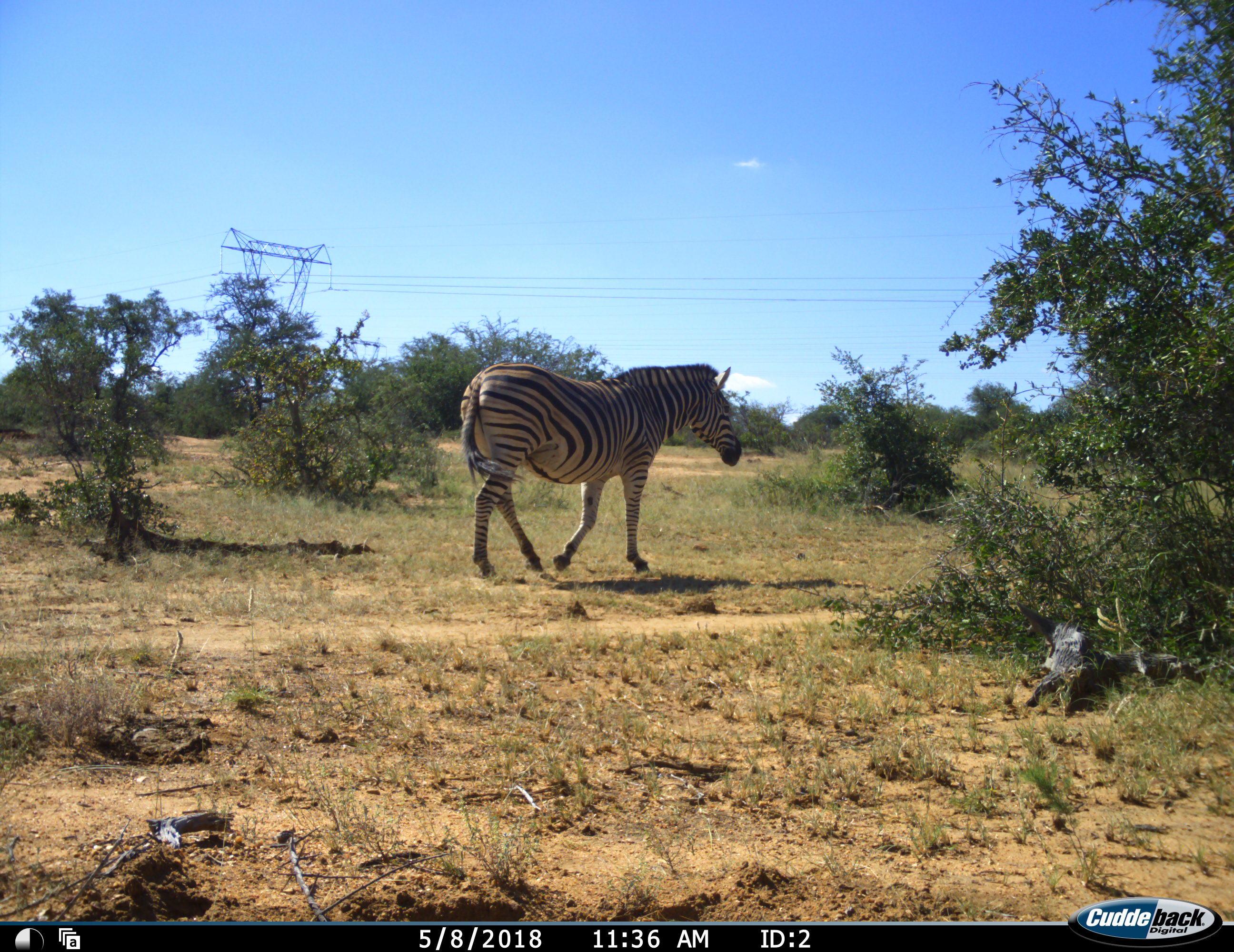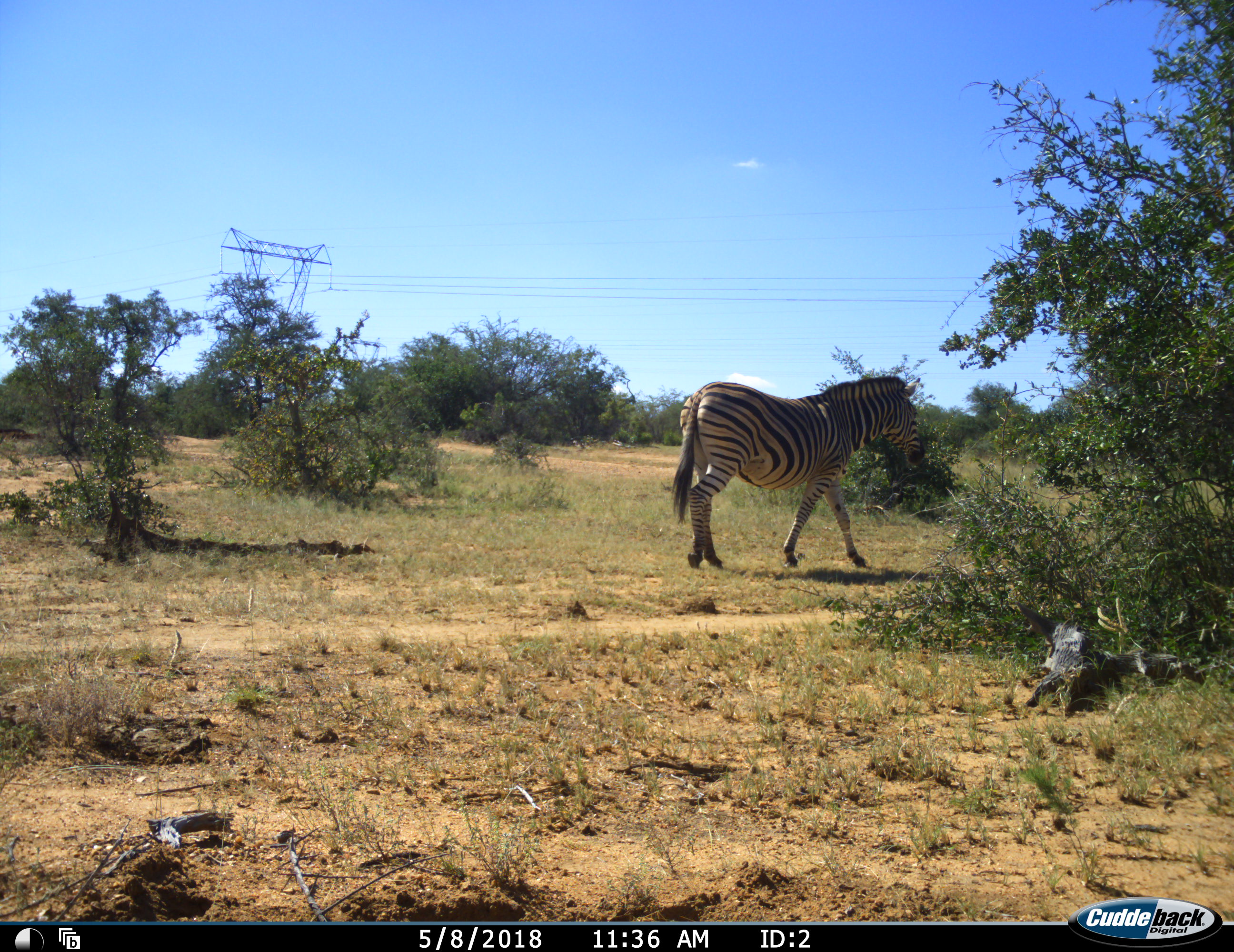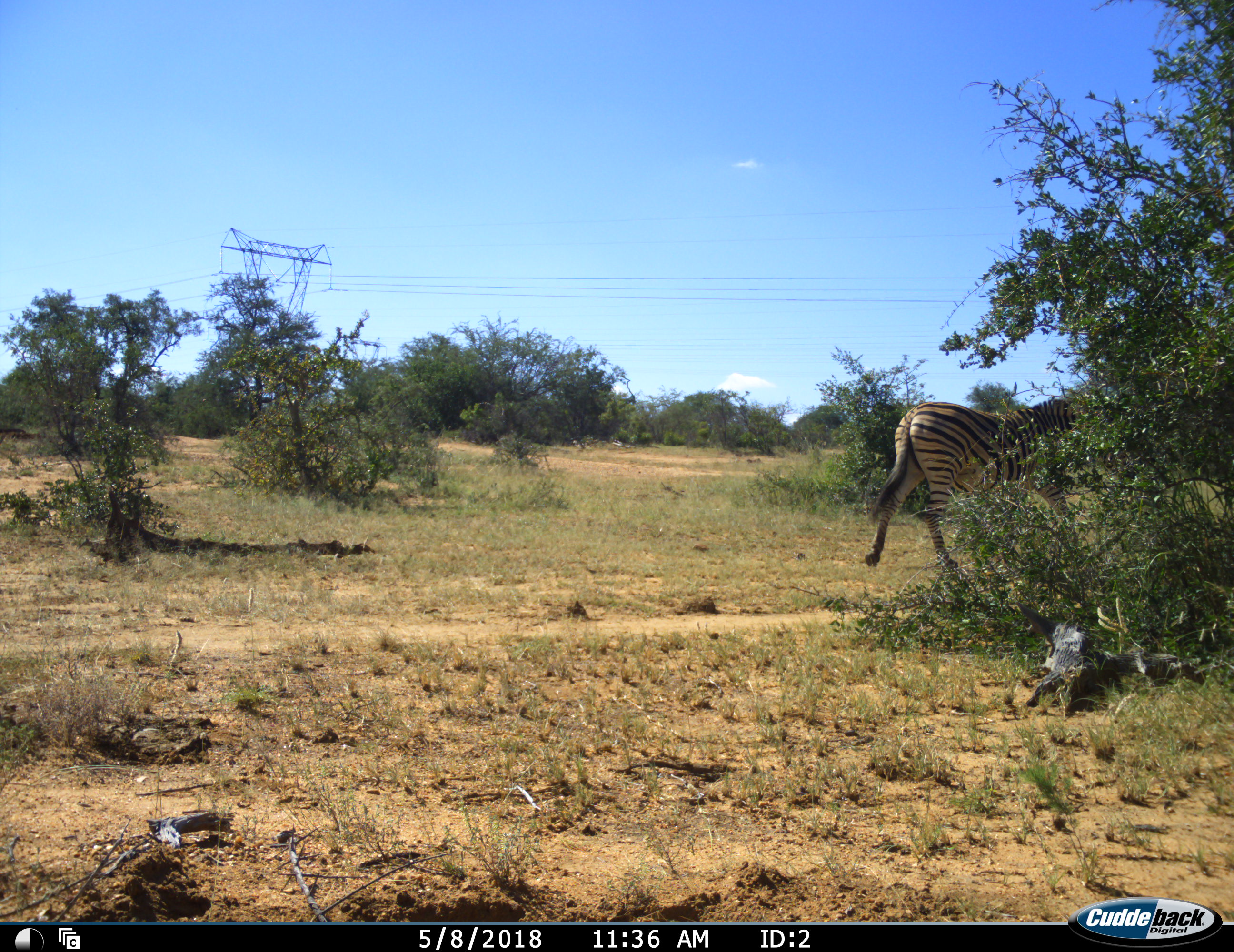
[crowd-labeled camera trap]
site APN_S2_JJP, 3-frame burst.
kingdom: Animalia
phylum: Chordata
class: Mammalia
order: Perissodactyla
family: Equidae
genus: Equus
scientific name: Equus quagga burchellii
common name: burchell's zebra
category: zebraburchells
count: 1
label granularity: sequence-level